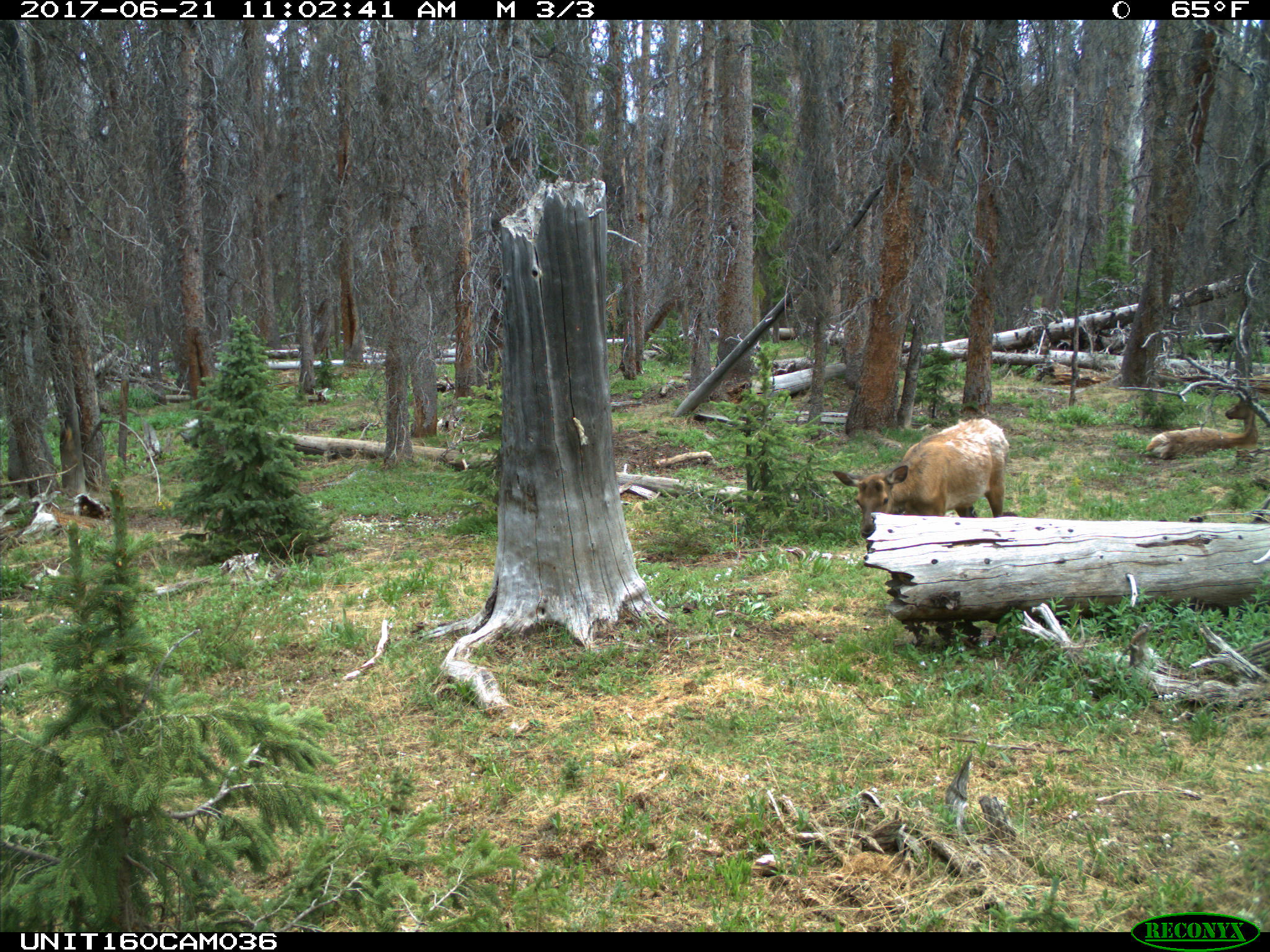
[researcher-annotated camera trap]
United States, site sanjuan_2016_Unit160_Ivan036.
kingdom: Animalia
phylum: Chordata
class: Mammalia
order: Artiodactyla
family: Cervidae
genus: Cervus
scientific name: Cervus elaphus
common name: red deer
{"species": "Cervus elaphus (red deer)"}